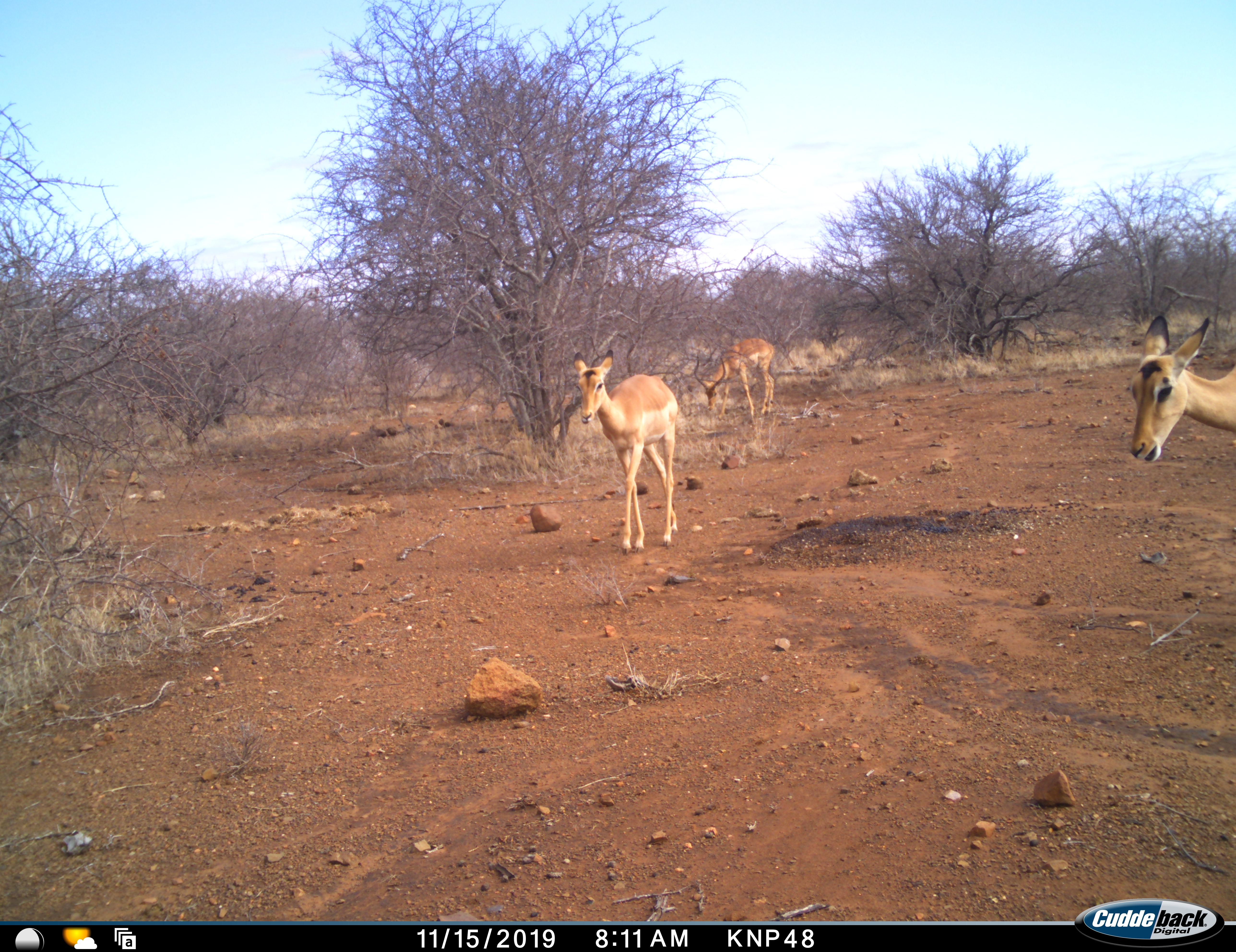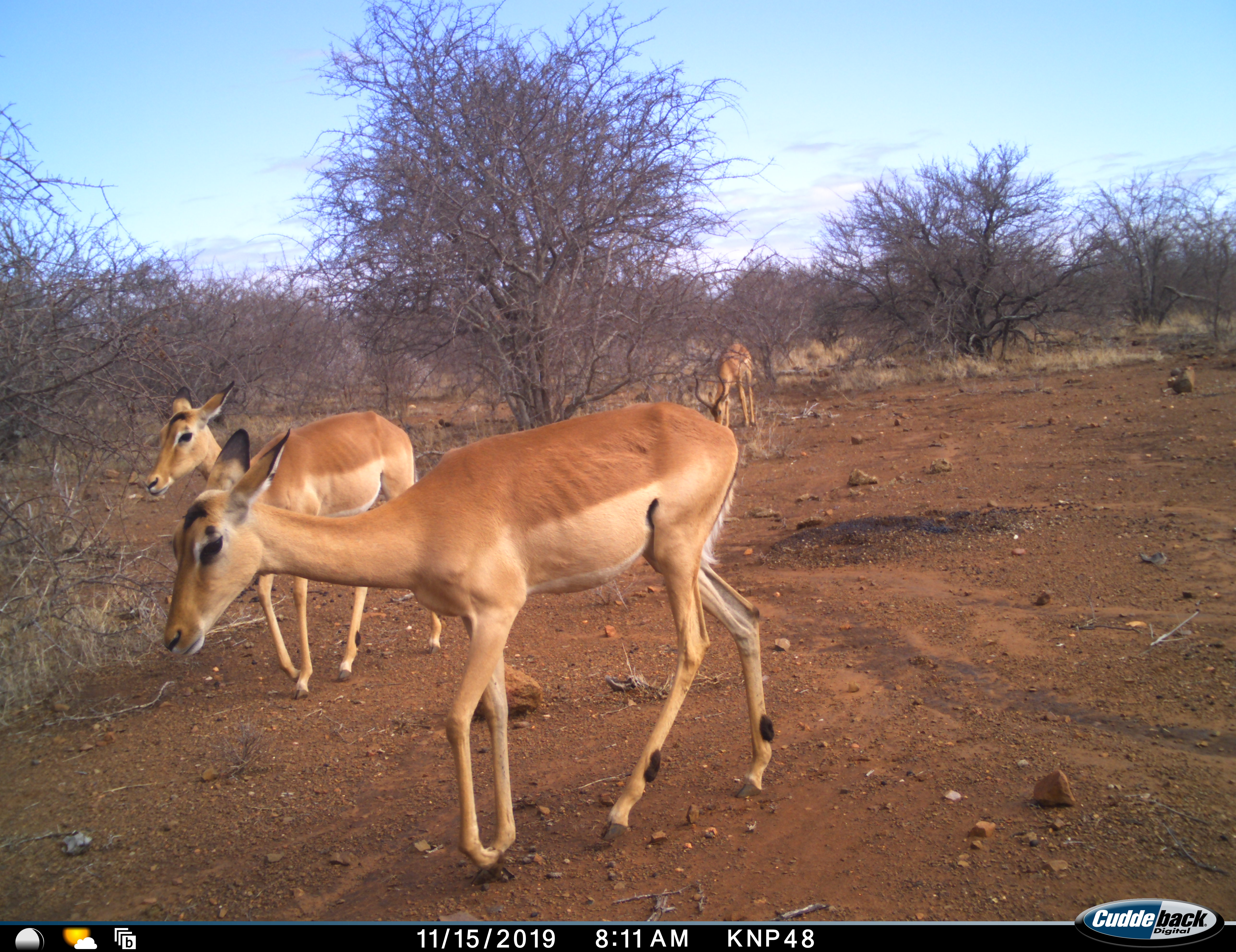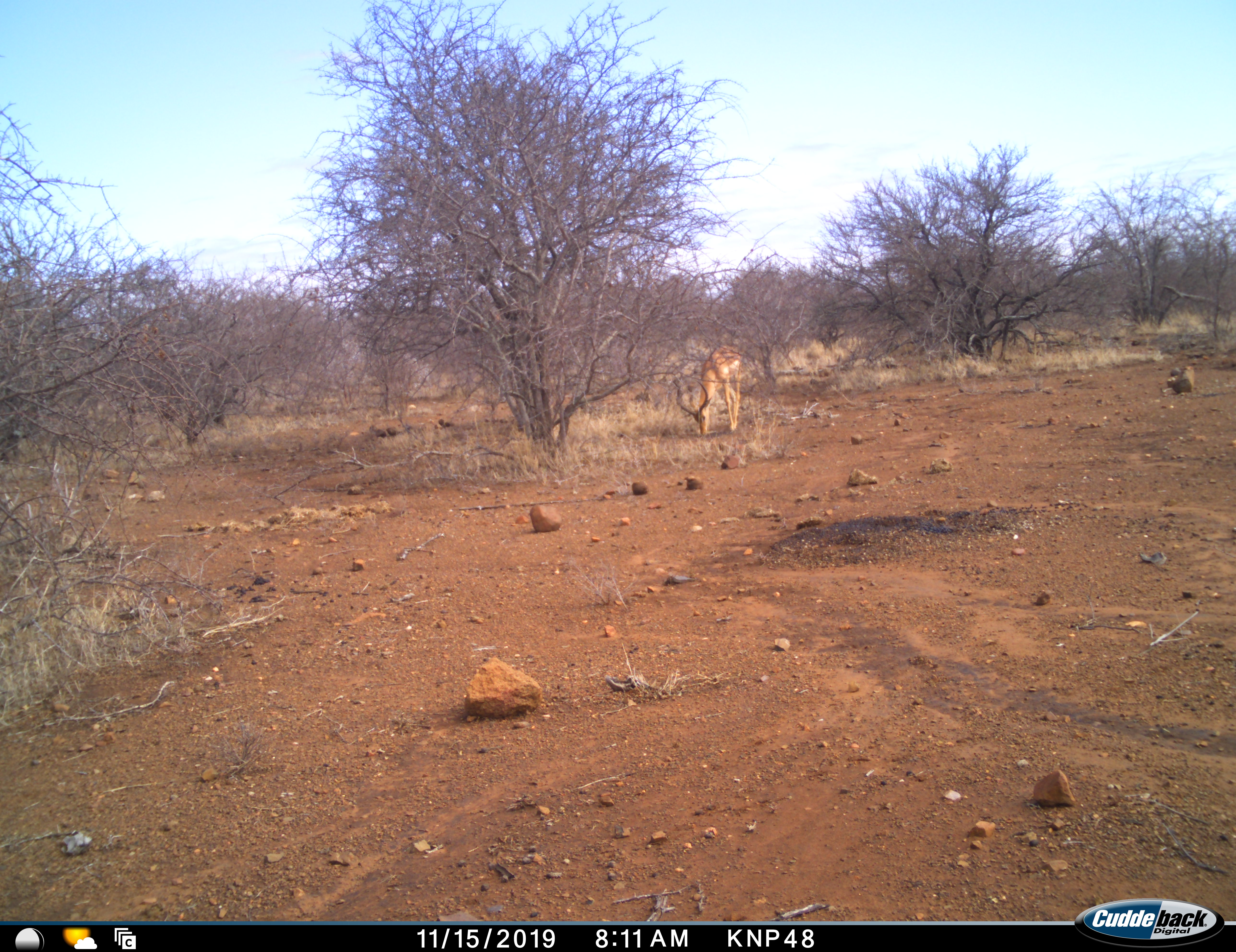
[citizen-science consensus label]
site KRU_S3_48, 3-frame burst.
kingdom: Animalia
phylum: Chordata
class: Mammalia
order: Artiodactyla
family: Bovidae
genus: Aepyceros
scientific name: Aepyceros melampus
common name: impala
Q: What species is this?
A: Impala (Aepyceros melampus).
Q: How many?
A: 3.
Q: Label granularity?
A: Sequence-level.